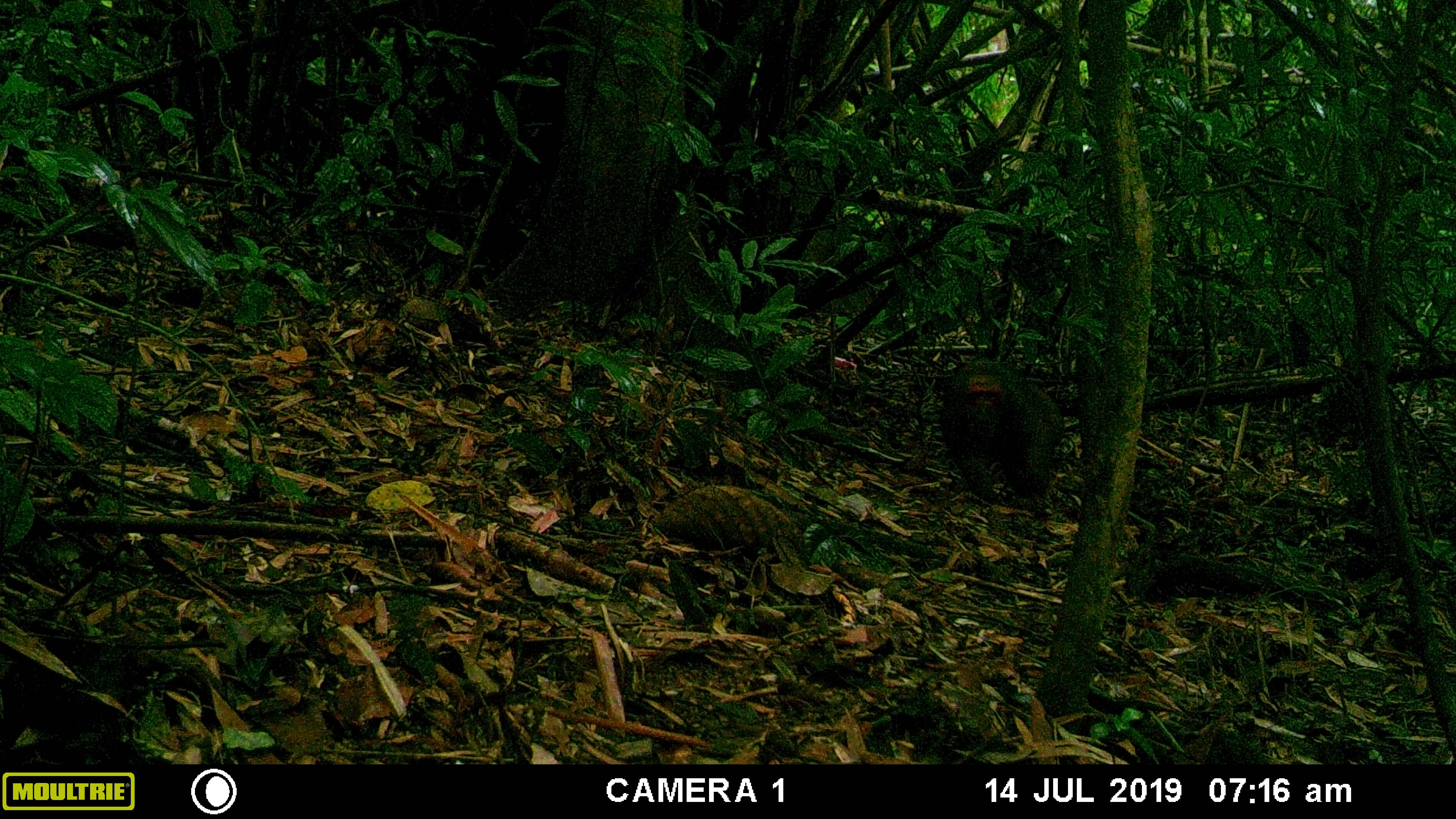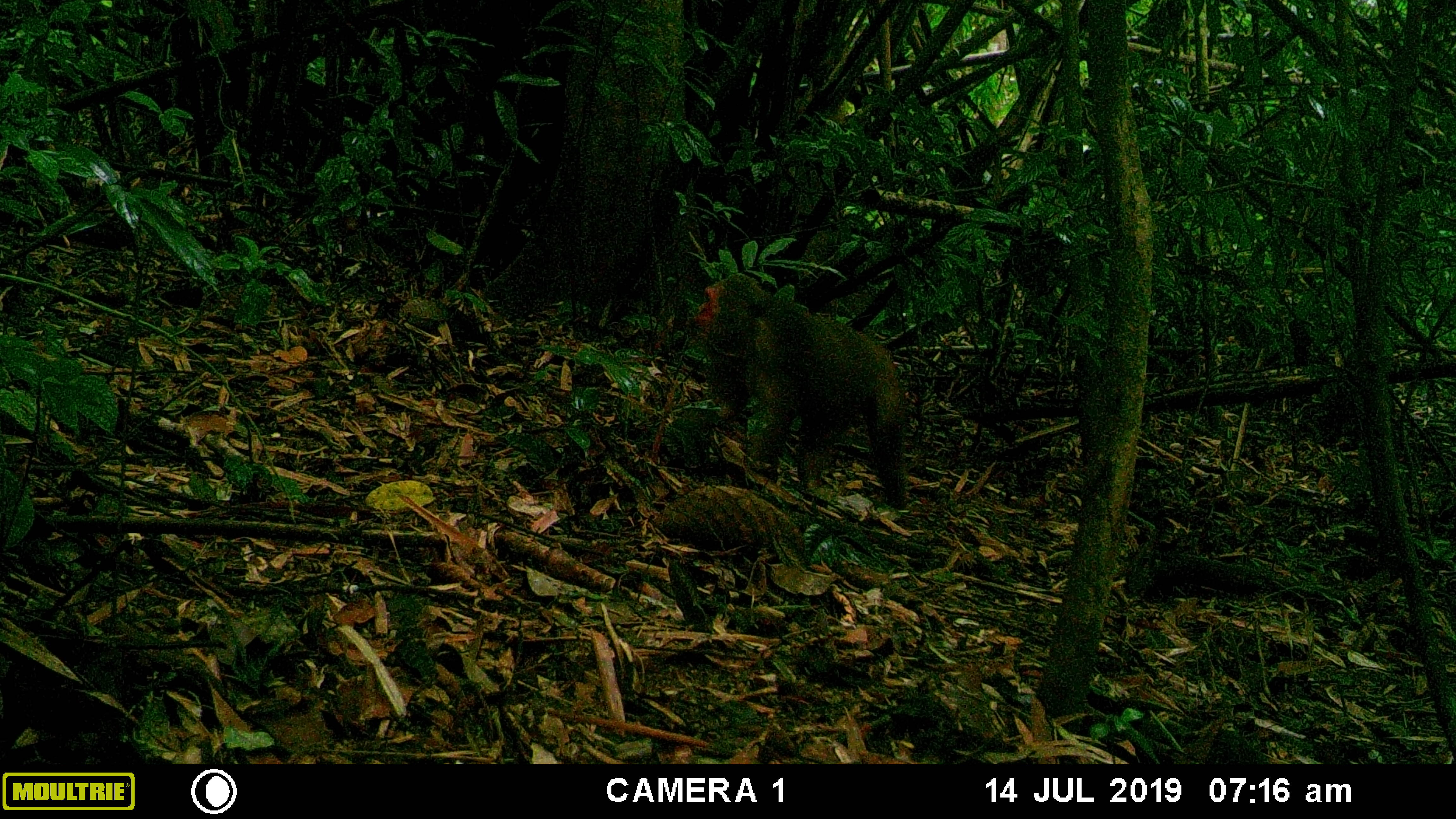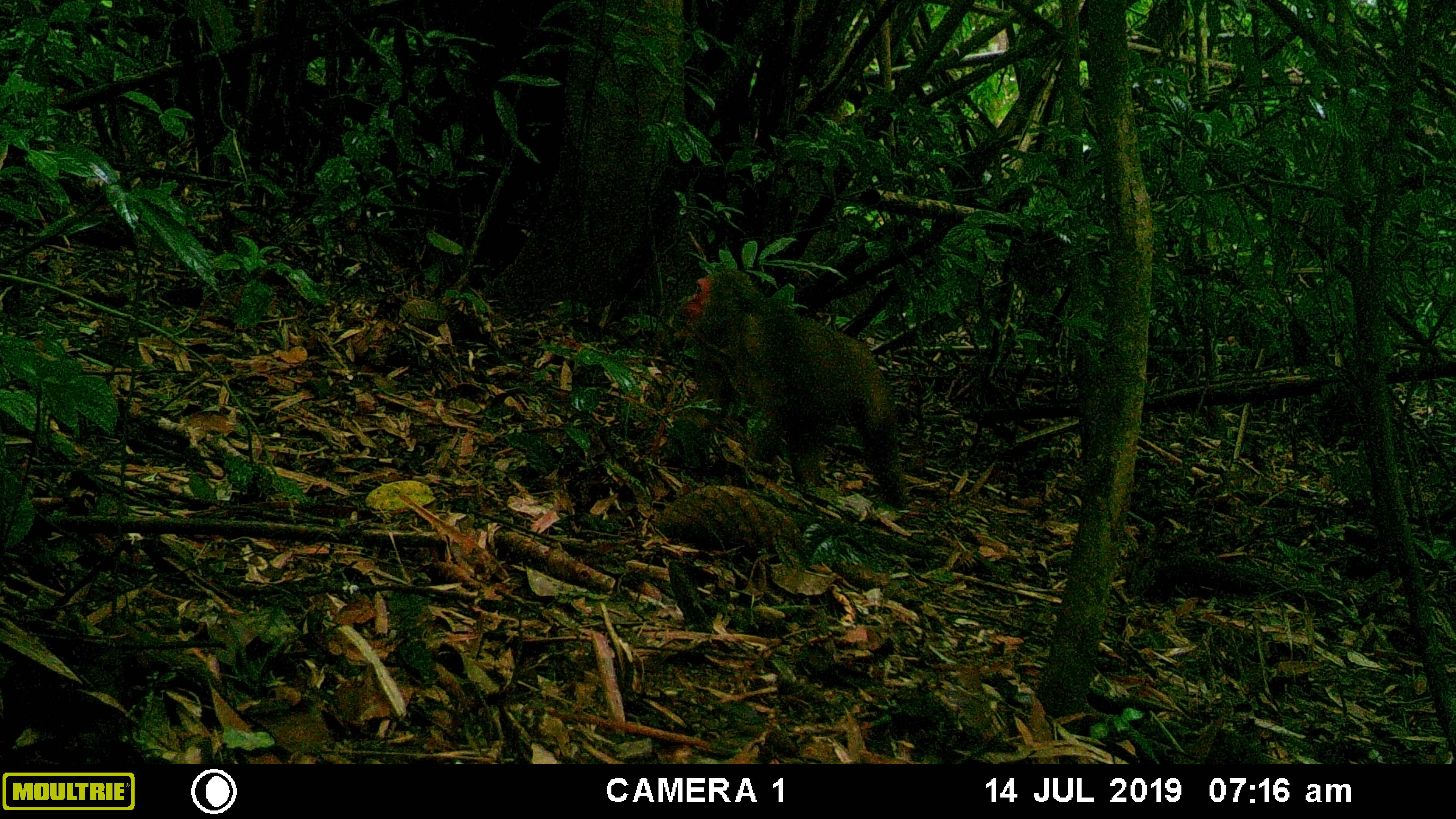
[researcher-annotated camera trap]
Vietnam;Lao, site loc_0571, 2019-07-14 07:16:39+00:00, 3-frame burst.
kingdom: Animalia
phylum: Chordata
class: Mammalia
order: Primates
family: Cercopithecidae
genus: Macaca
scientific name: Macaca arctoides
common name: stump-tailed macaque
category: stump tailed macaque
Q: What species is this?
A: Stump tailed macaque (stump-tailed macaque) (Macaca arctoides).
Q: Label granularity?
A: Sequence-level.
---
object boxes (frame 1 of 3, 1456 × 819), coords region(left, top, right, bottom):
stump tailed macaque: region(938, 360, 1064, 505)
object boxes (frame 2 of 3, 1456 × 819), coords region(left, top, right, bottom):
stump tailed macaque: region(691, 272, 907, 510)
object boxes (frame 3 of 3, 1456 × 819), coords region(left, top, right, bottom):
stump tailed macaque: region(678, 268, 907, 510)